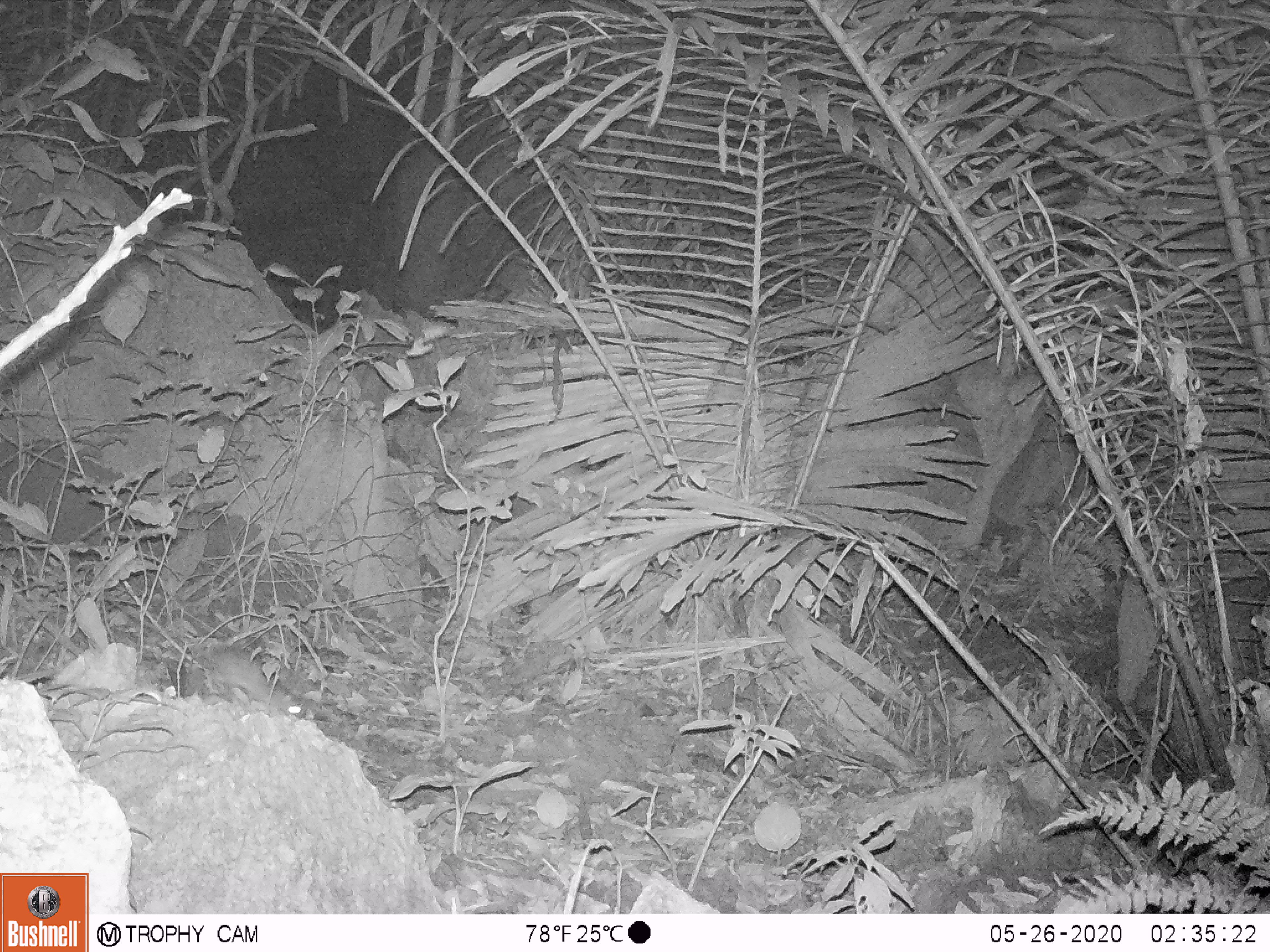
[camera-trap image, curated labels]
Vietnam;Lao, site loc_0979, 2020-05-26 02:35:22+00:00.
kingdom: Animalia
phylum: Chordata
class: Mammalia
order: Rodentia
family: Muridae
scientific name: Muridae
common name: old-world mice and rats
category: unidentified murid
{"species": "unidentified murid (old-world mice and rats) (Muridae)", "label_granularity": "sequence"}